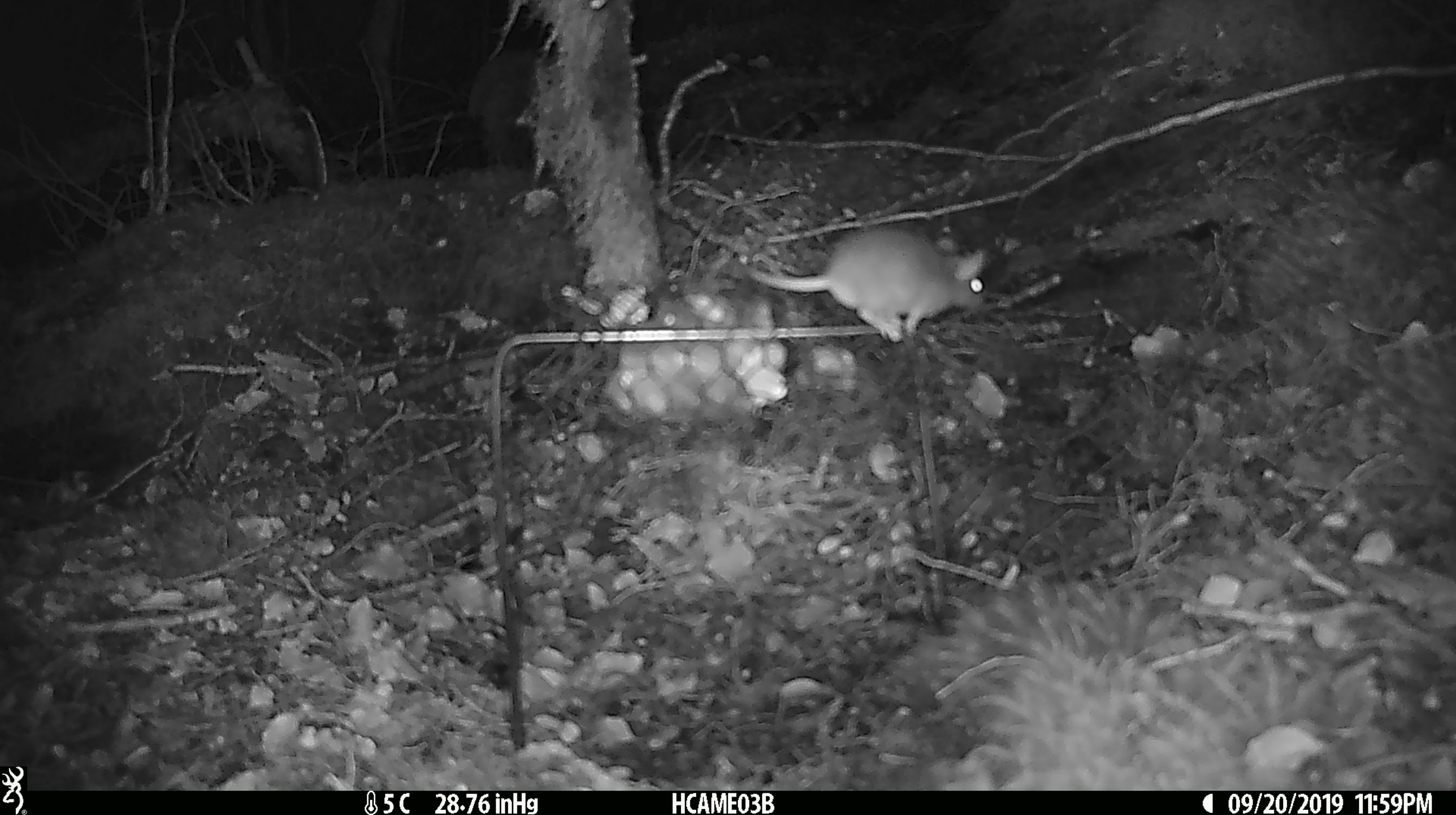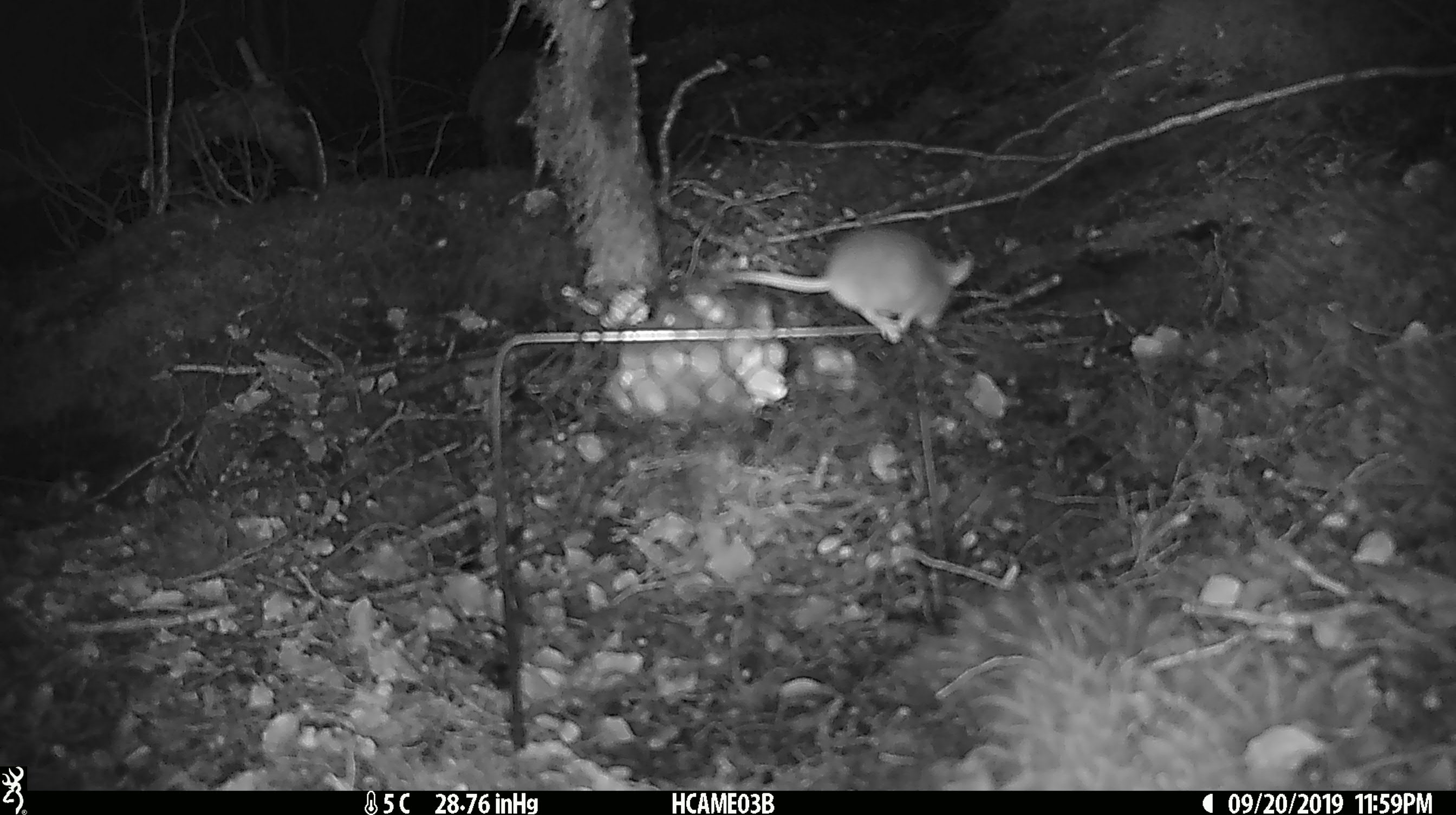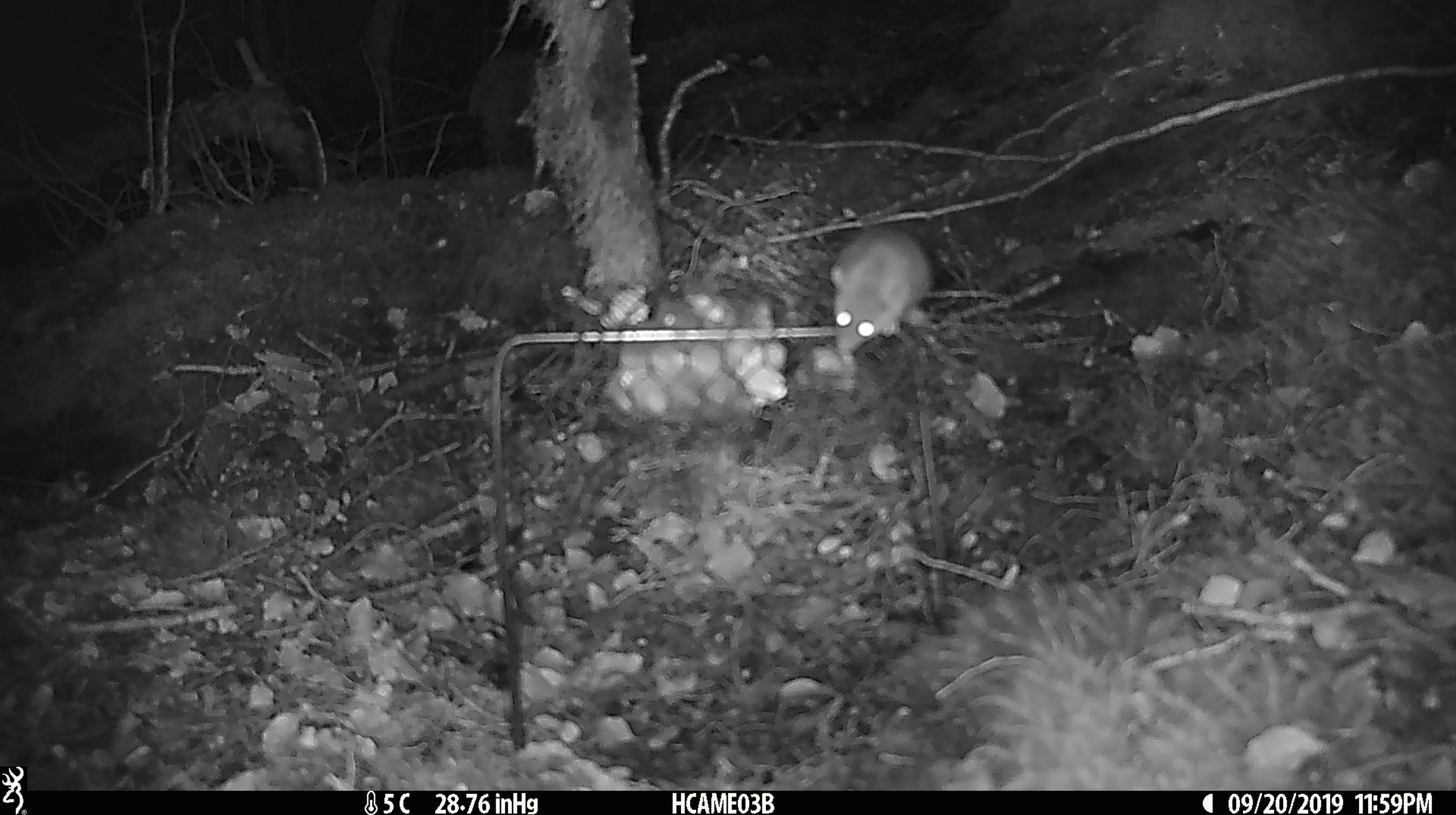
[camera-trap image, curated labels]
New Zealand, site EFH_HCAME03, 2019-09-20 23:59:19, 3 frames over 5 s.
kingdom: Animalia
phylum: Chordata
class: Mammalia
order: Rodentia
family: Muridae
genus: Mus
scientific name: Mus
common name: mouse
Mouse (Mus).